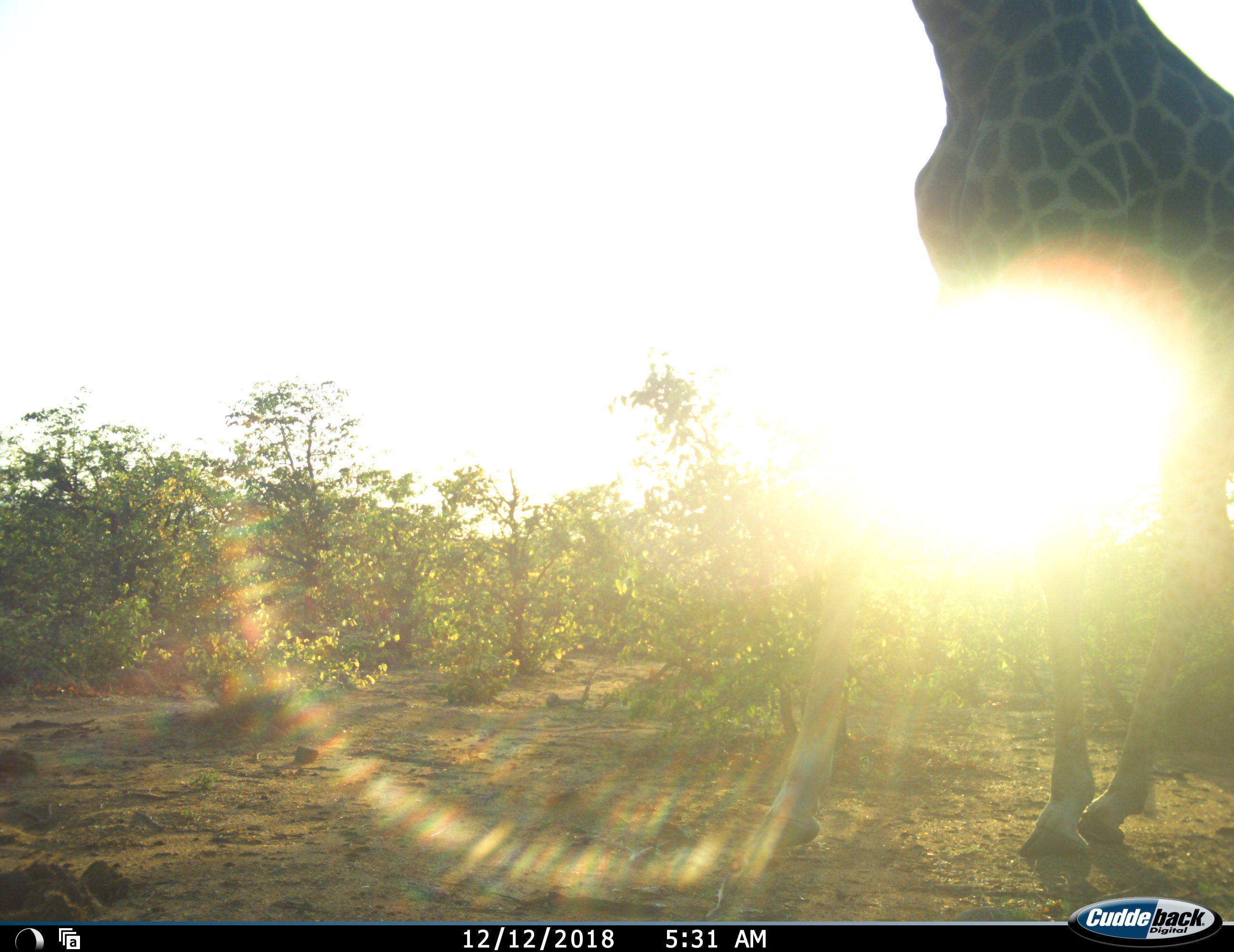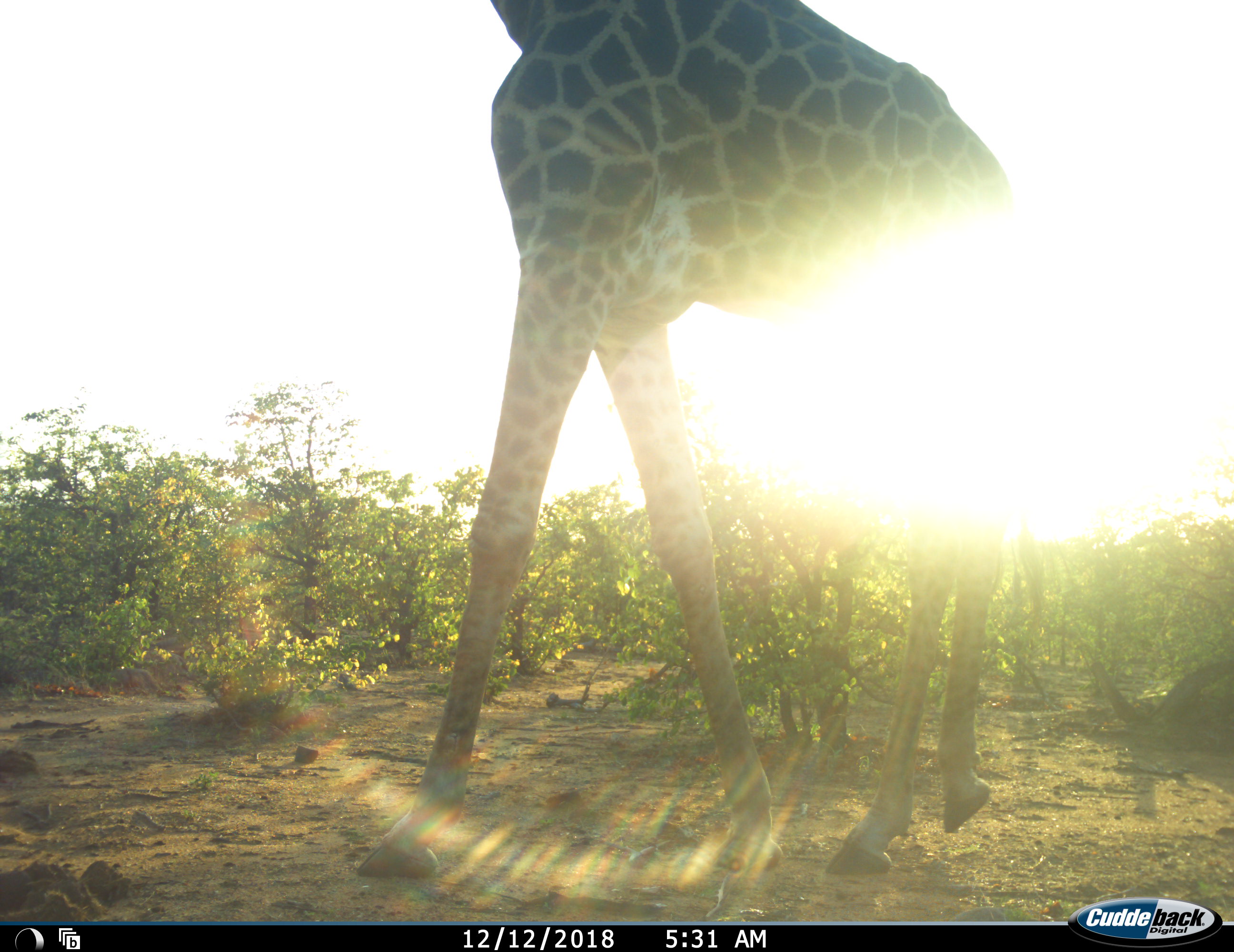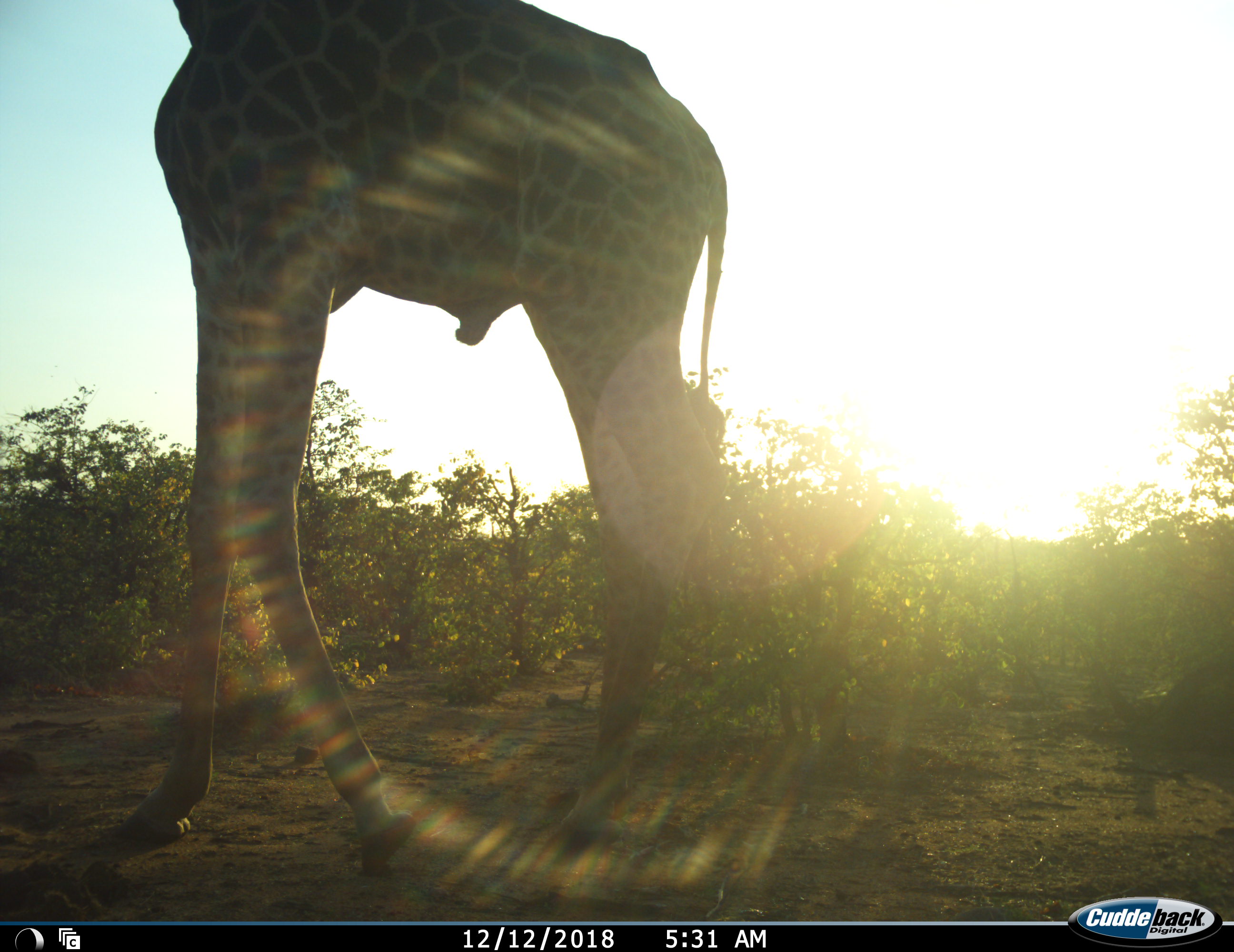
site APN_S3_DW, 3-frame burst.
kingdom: Animalia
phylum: Chordata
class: Mammalia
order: Artiodactyla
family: Giraffidae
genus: Giraffa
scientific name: Giraffa camelopardalis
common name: giraffe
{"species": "giraffe (Giraffa camelopardalis)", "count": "1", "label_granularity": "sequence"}